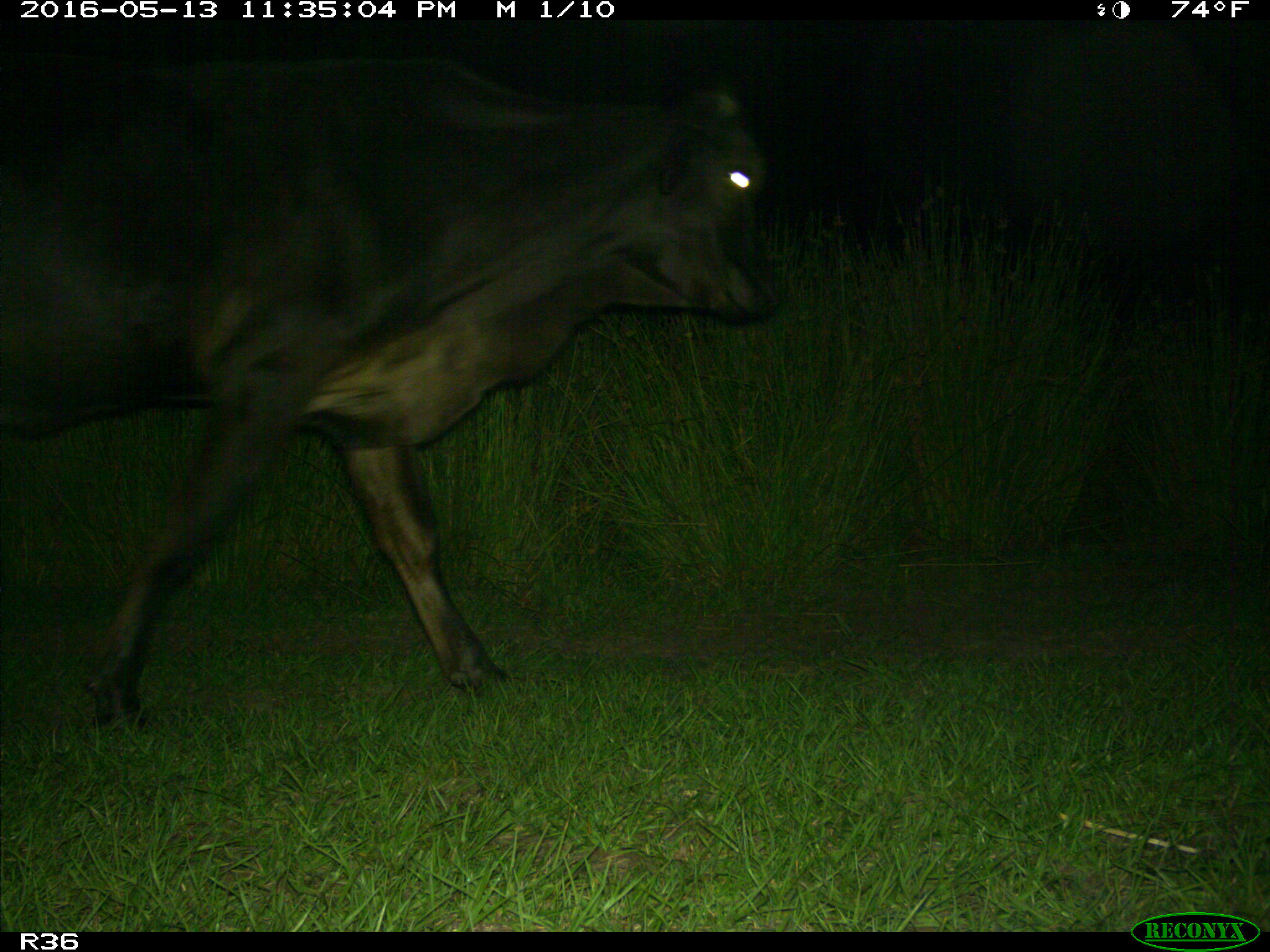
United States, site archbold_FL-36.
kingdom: Animalia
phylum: Chordata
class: Mammalia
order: Artiodactyla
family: Bovidae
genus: Bos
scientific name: Bos taurus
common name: domestic cow